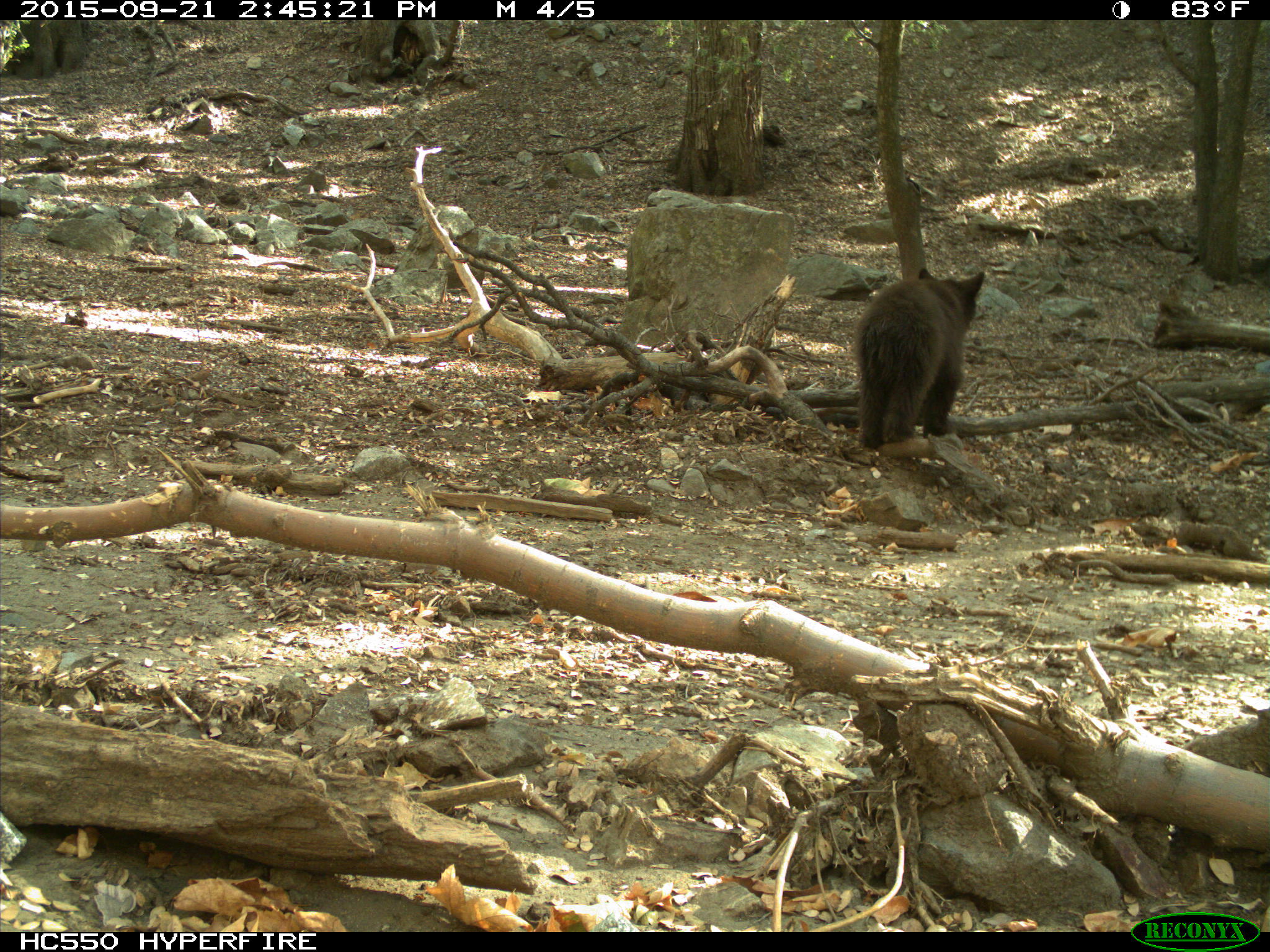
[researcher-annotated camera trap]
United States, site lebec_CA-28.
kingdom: Animalia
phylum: Chordata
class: Mammalia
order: Carnivora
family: Ursidae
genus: Ursus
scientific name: Ursus americanus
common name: american black bear